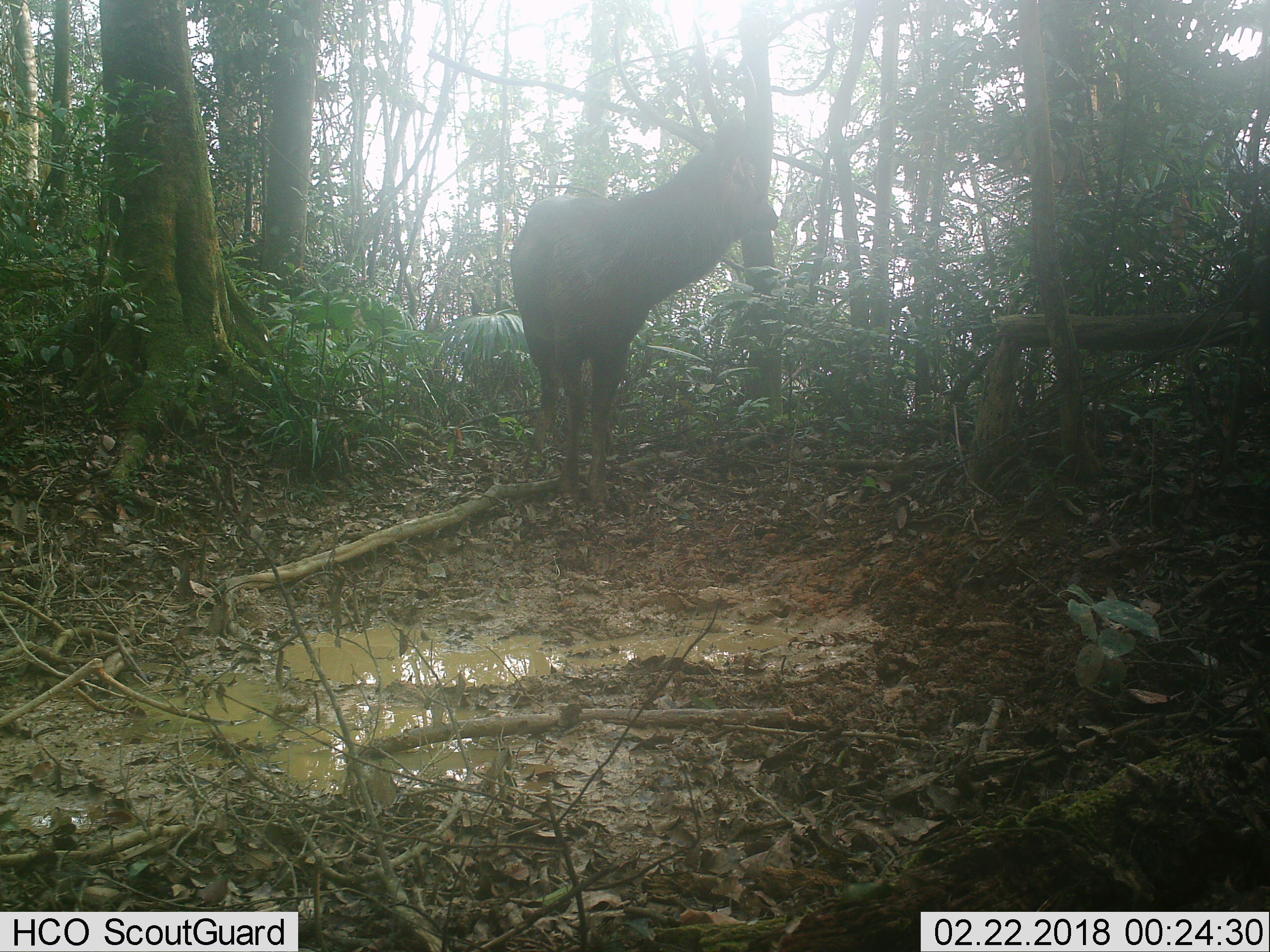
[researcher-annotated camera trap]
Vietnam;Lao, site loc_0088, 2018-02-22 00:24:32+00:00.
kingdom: Animalia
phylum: Chordata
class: Mammalia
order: Artiodactyla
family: Cervidae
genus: Rusa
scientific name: Rusa unicolor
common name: sambar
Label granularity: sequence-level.